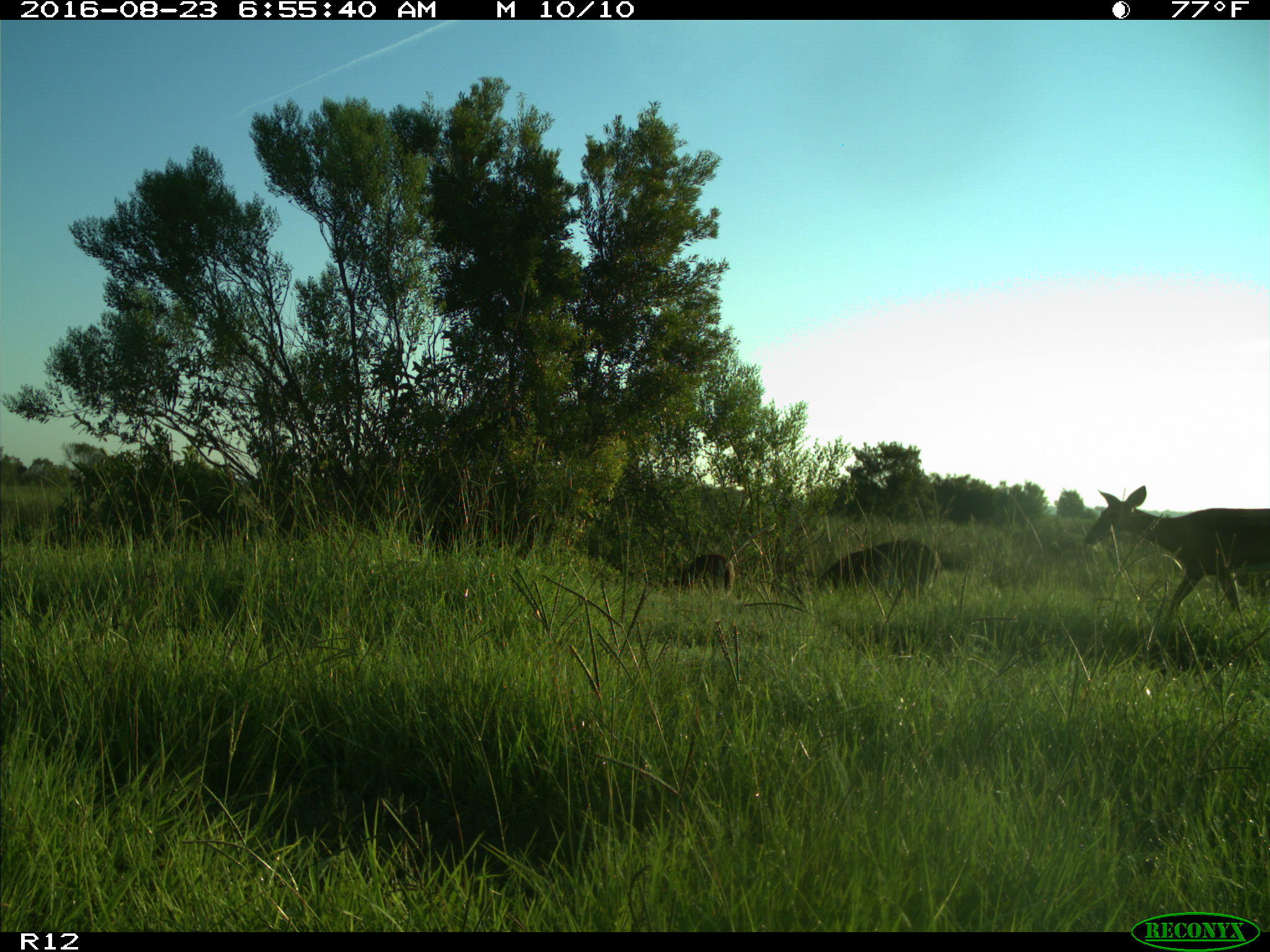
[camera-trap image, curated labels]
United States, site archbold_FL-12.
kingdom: Animalia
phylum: Chordata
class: Mammalia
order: Artiodactyla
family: Cervidae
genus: Odocoileus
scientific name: Odocoileus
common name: deer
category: unidentified deer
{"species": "unidentified deer (deer) (Odocoileus)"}